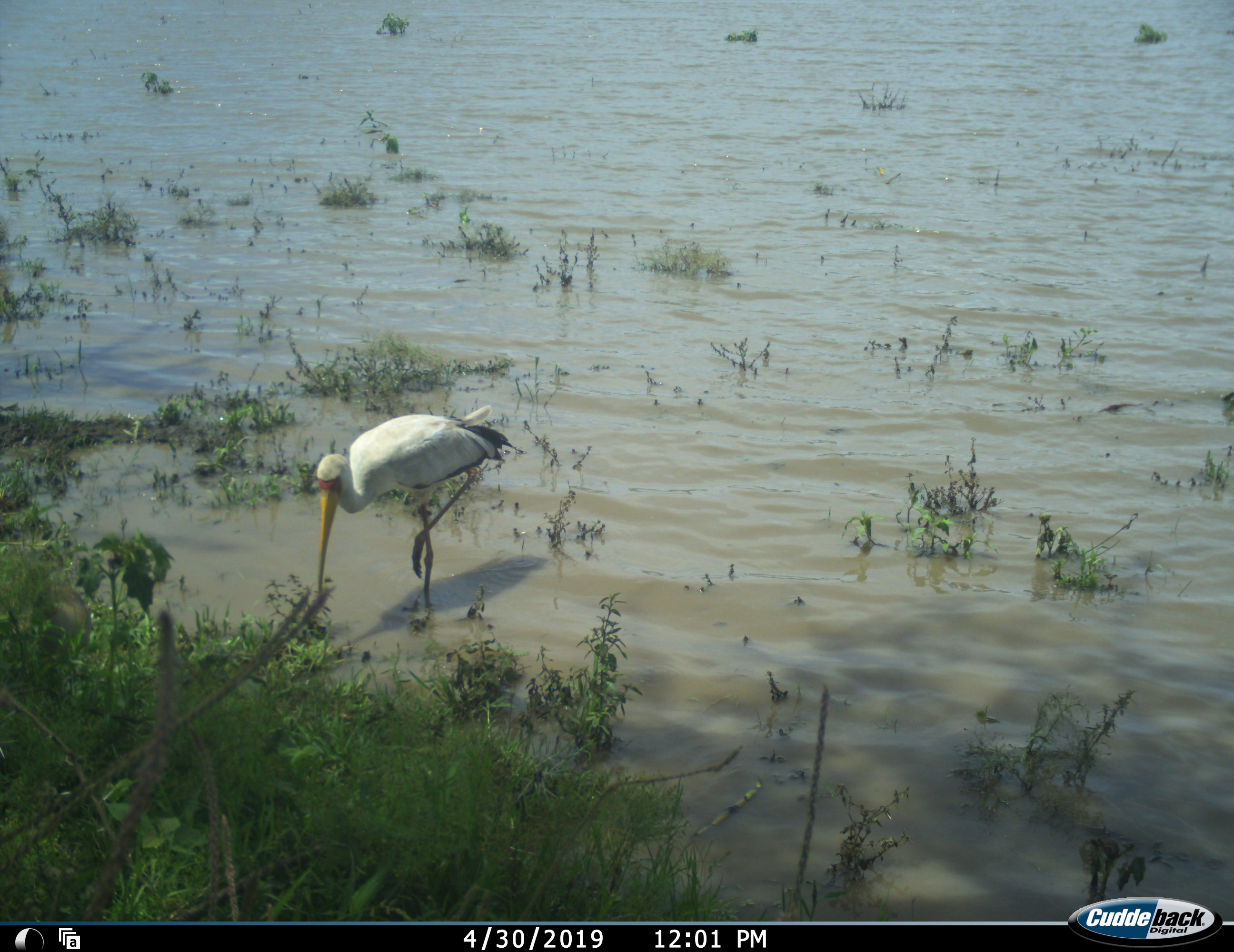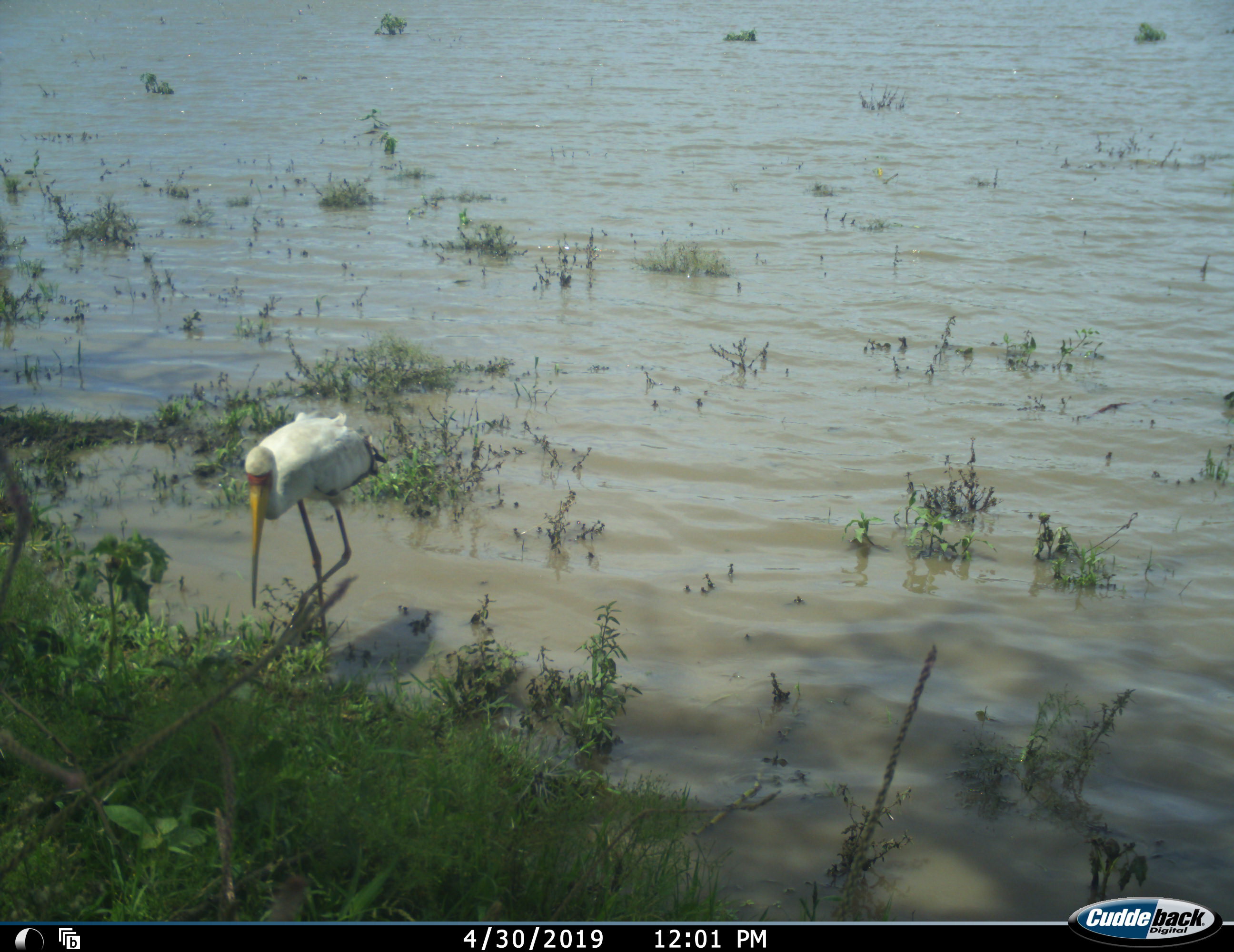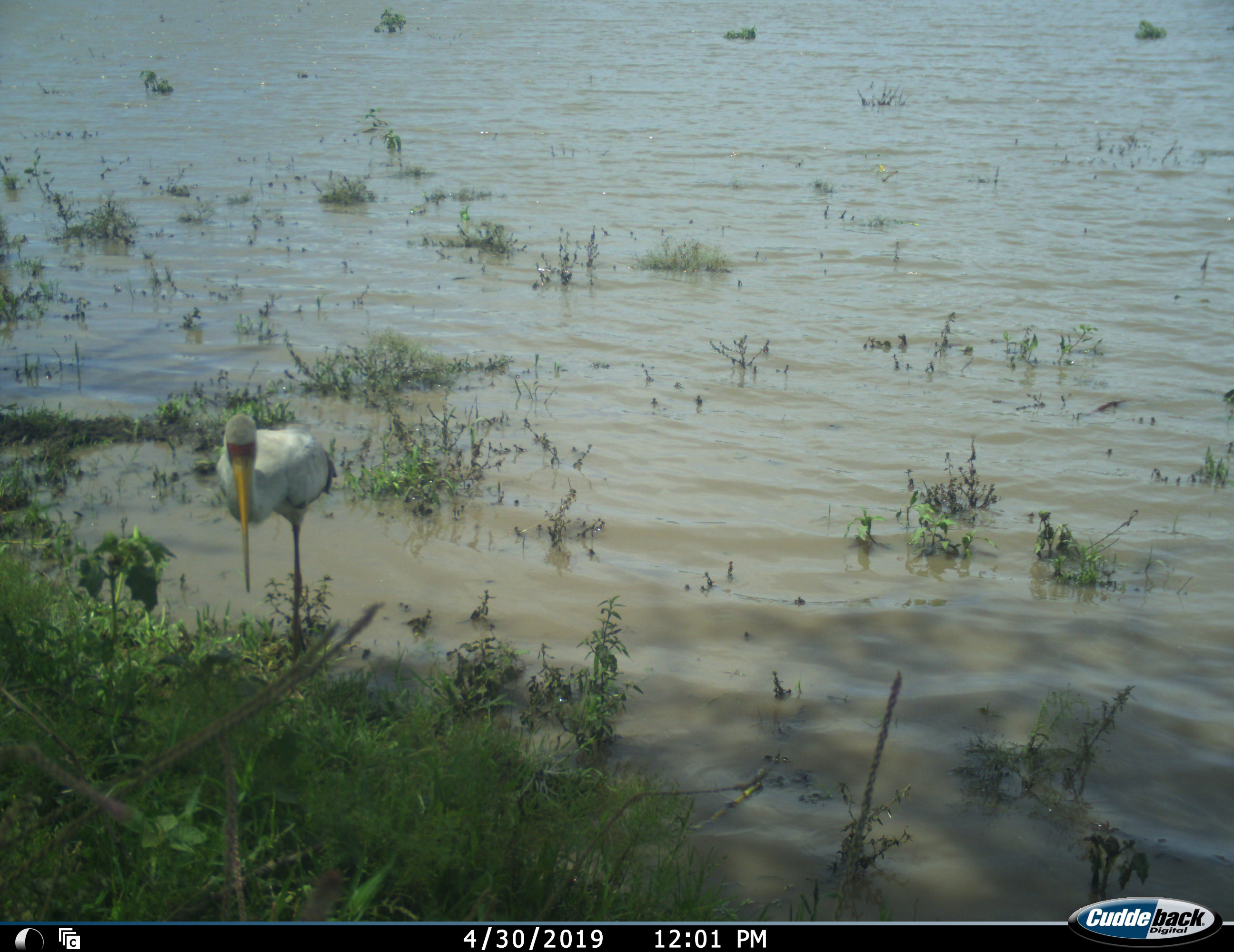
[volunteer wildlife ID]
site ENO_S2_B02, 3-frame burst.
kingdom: Animalia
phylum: Chordata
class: Aves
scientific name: Aves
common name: bird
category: birdother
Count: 1.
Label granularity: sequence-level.